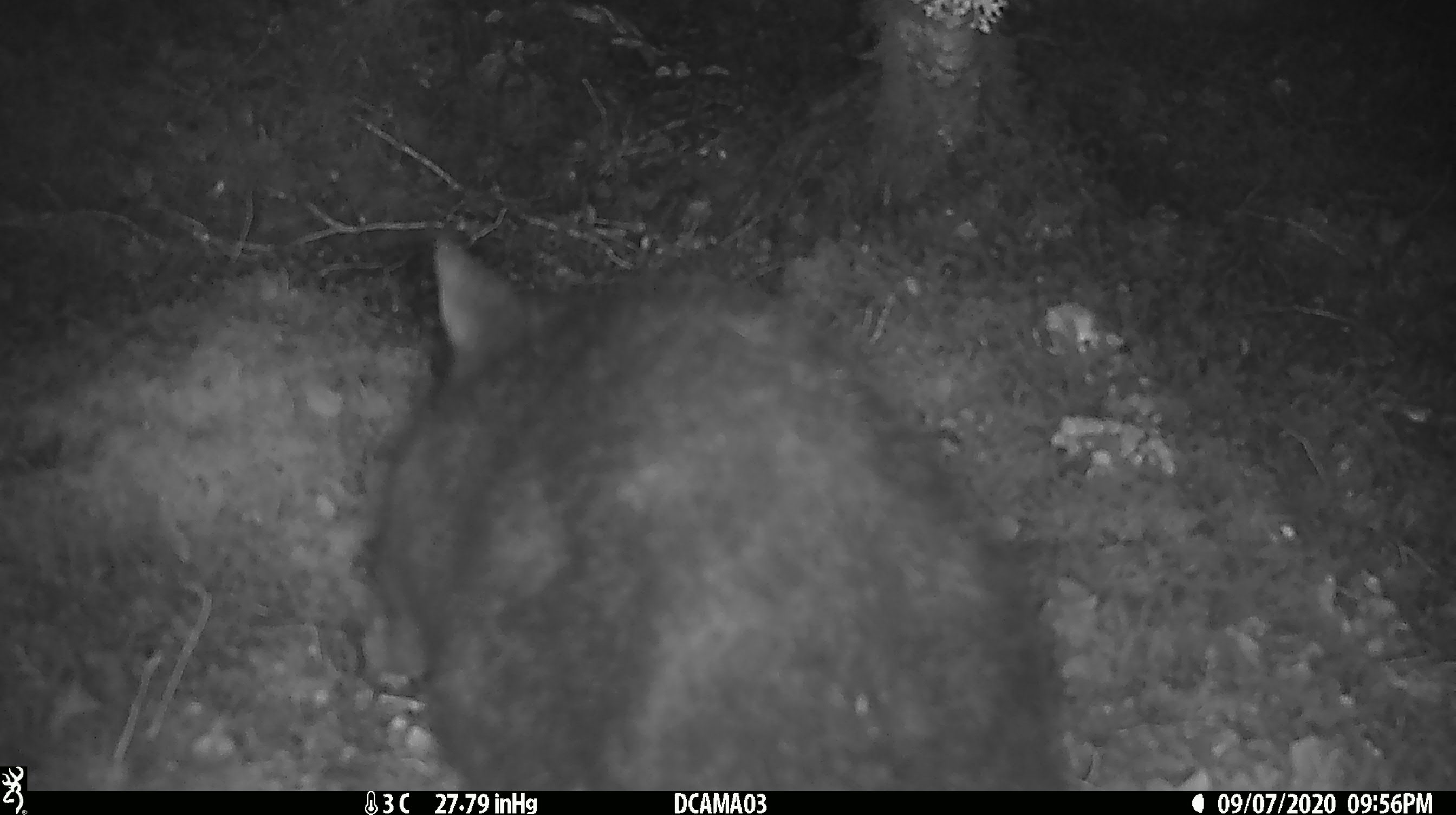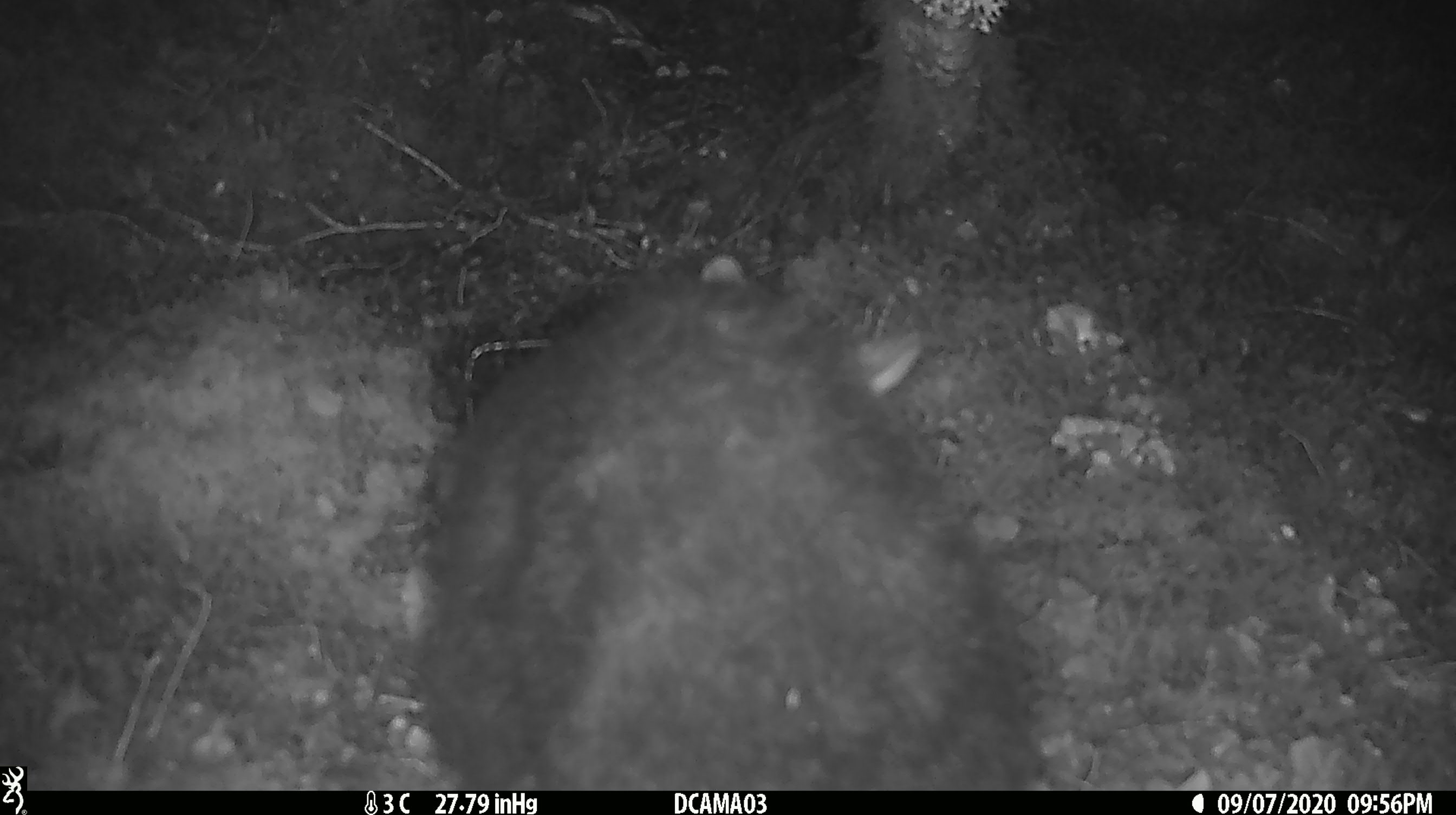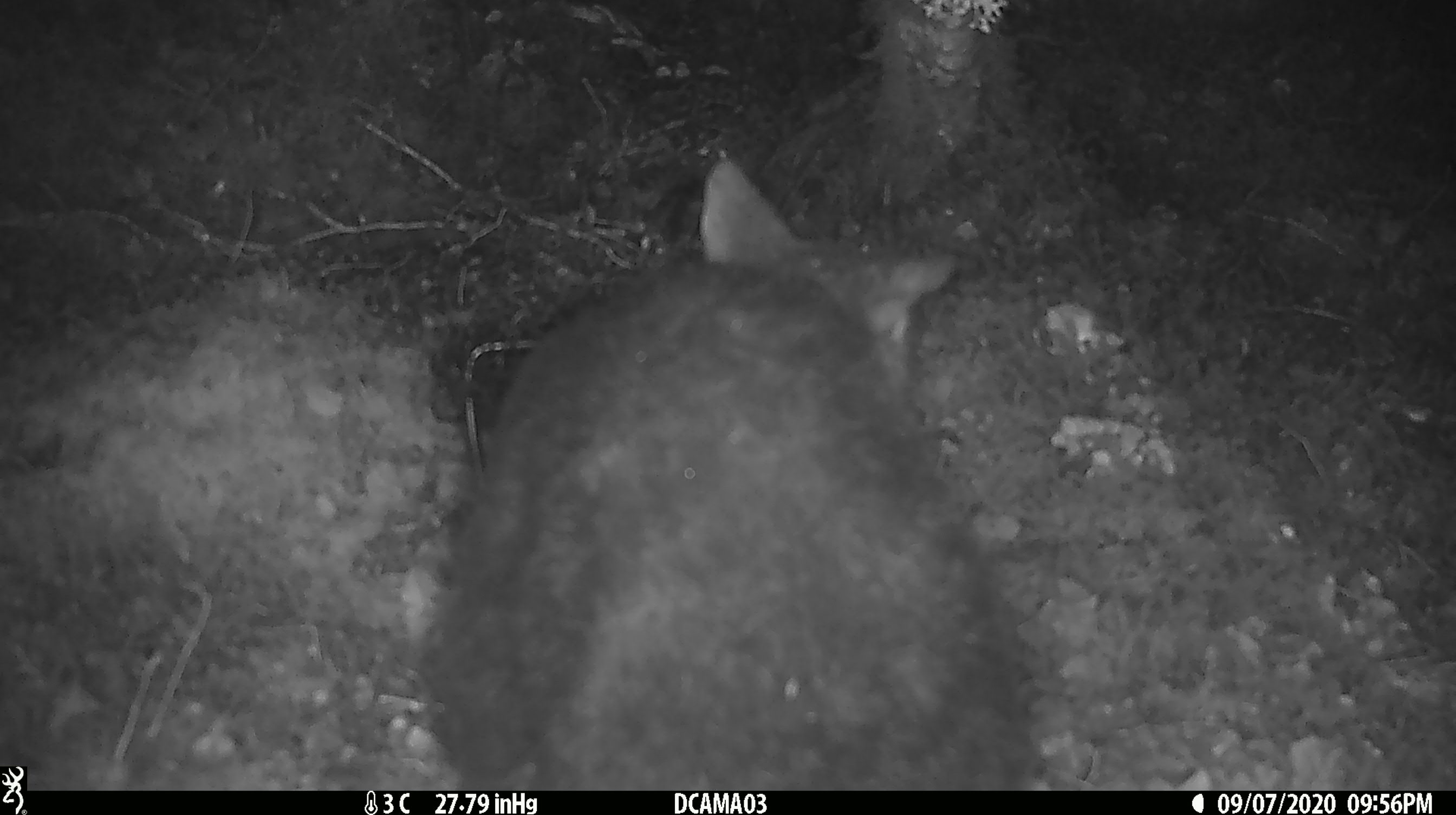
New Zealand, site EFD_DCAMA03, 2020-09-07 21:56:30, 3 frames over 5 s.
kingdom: Animalia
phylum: Chordata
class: Mammalia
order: Diprotodontia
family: Phalangeridae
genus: Trichosurus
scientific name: Trichosurus vulpecula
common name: common brushtail possum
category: possum